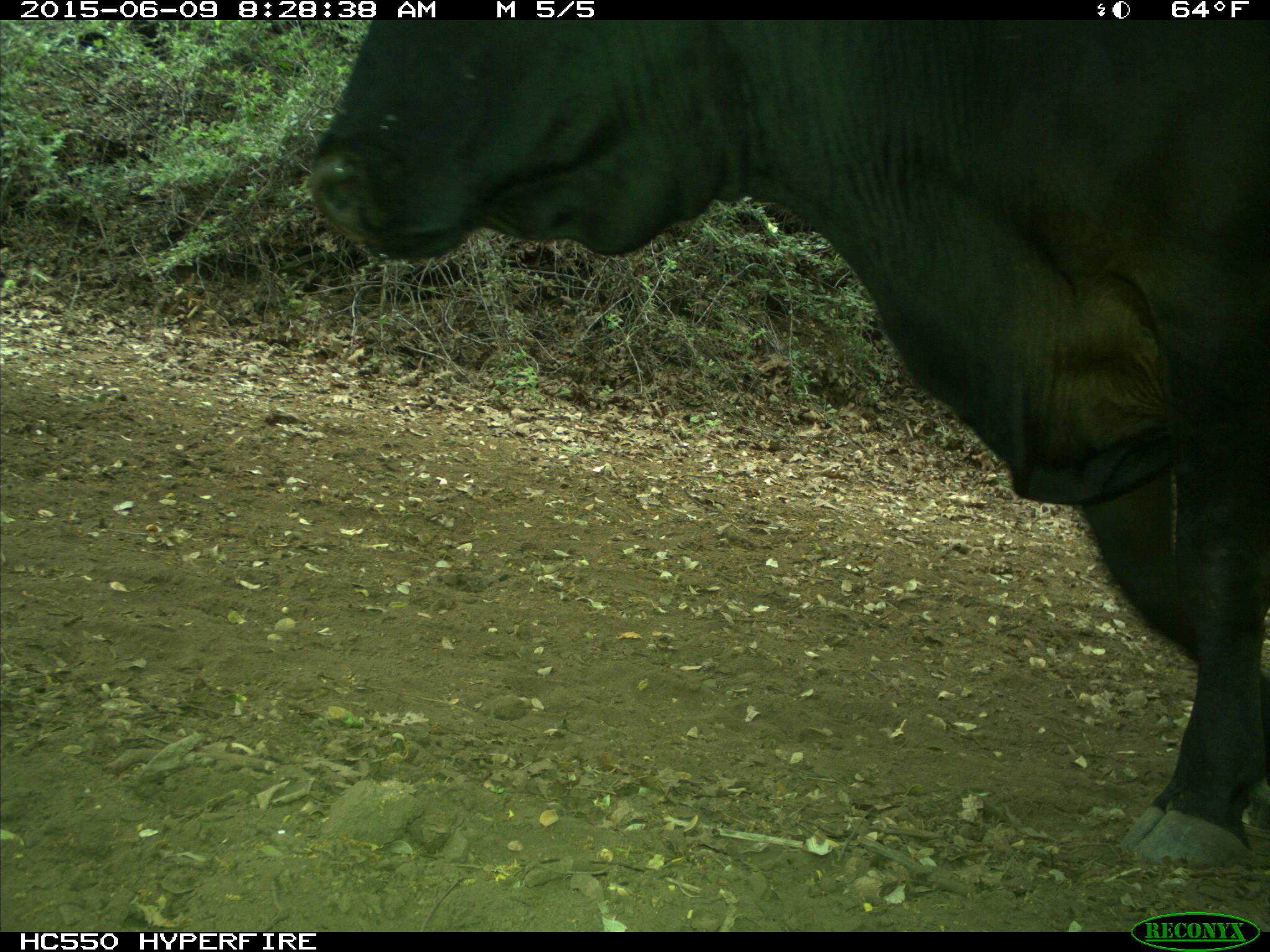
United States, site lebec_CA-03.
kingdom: Animalia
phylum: Chordata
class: Mammalia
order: Artiodactyla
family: Bovidae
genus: Bos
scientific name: Bos taurus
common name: domestic cow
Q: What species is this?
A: Bos taurus (domestic cow).